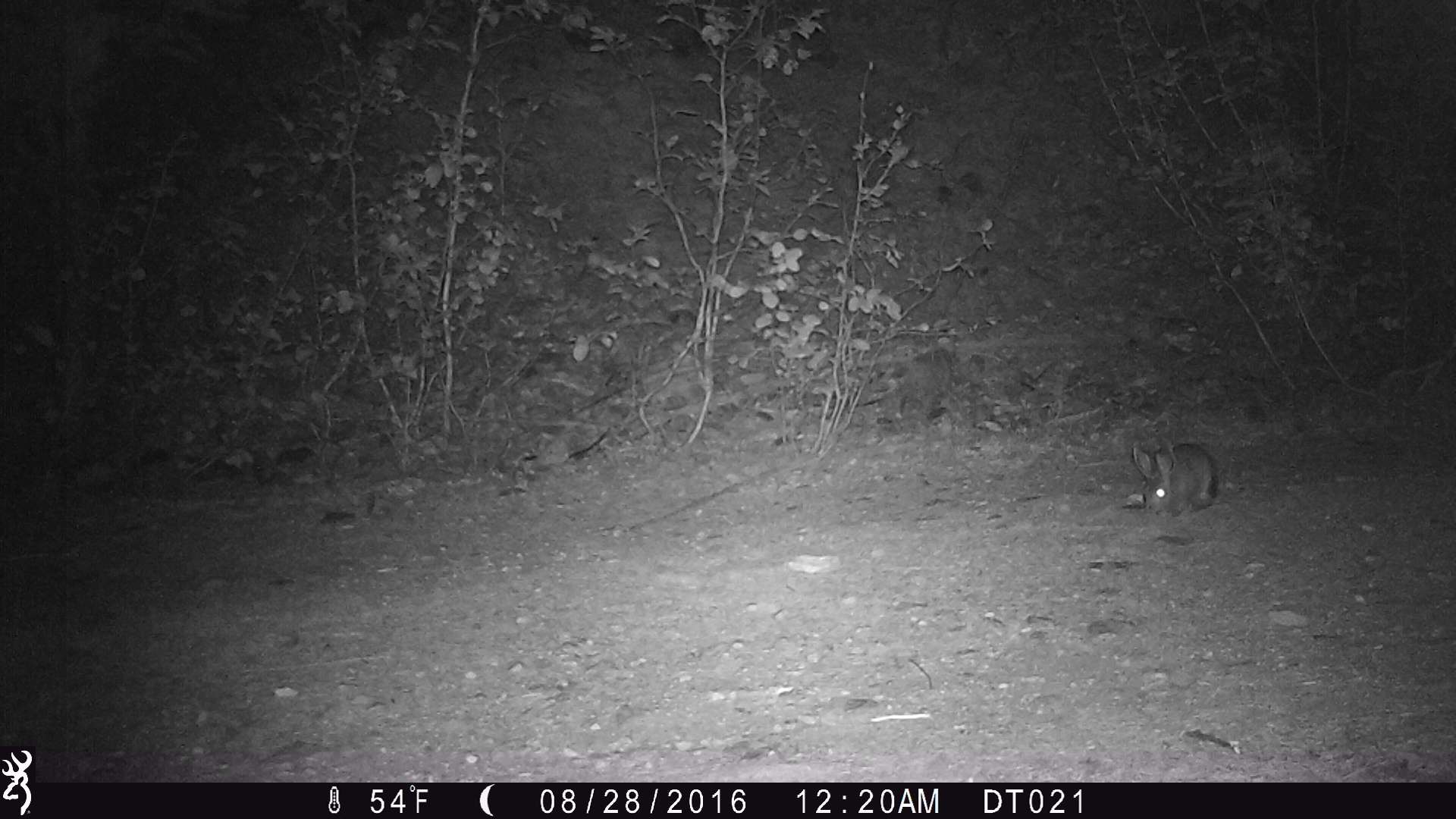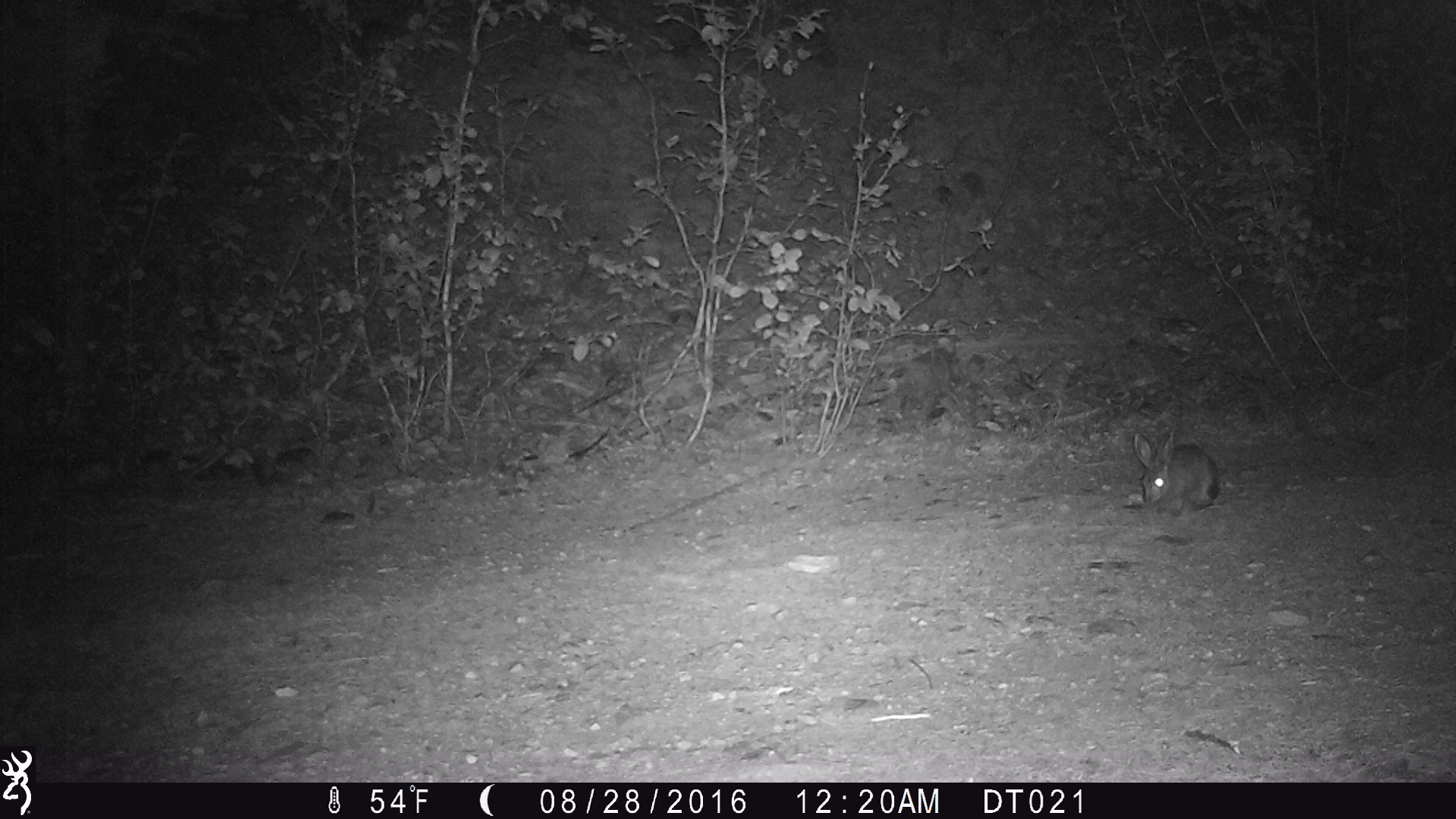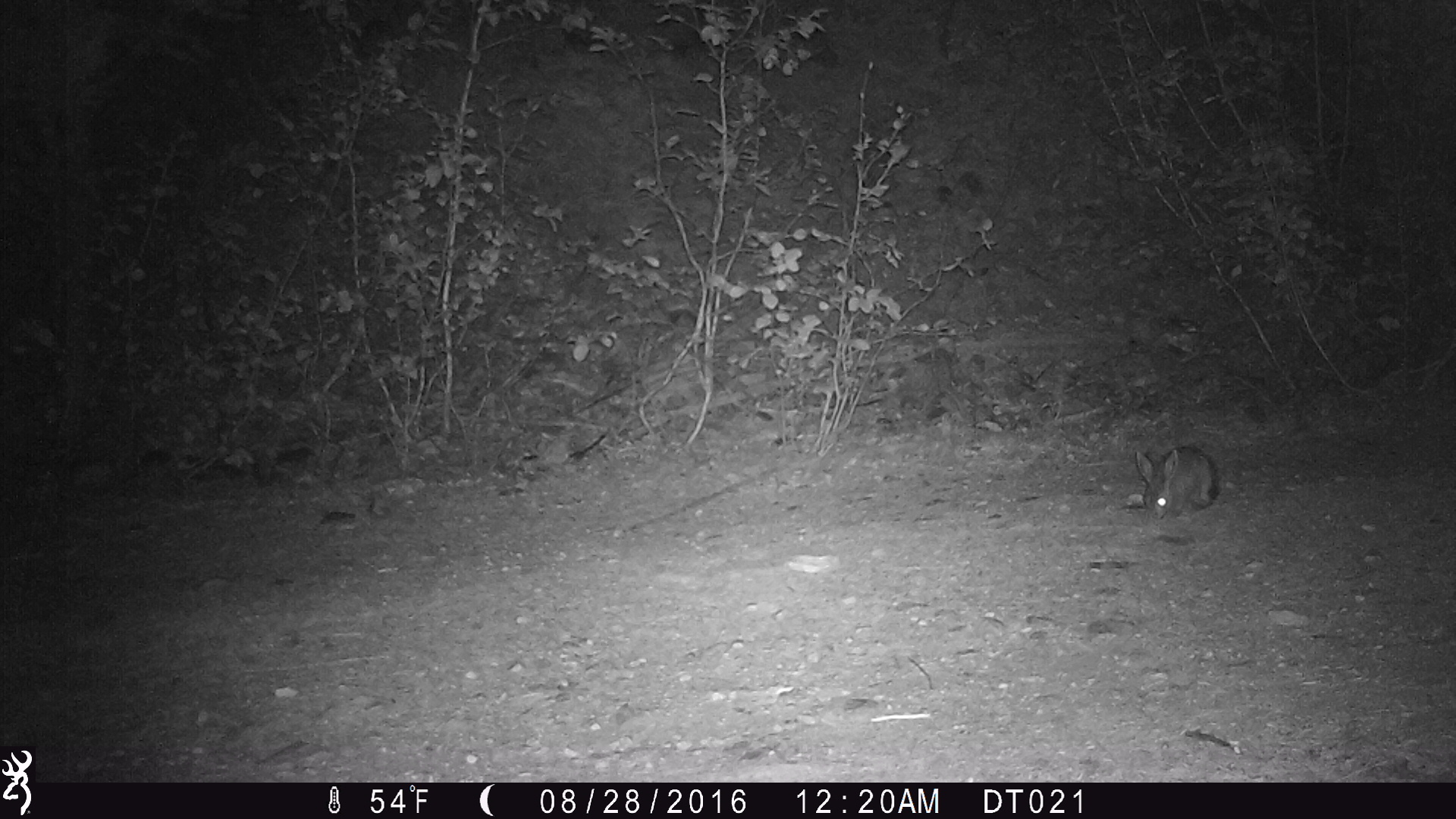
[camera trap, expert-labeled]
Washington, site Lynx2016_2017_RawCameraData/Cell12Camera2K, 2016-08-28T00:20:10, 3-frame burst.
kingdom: Animalia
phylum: Chordata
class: Mammalia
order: Lagomorpha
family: Leporidae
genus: Lepus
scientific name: Lepus americanus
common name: snowshoe hare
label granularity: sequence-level